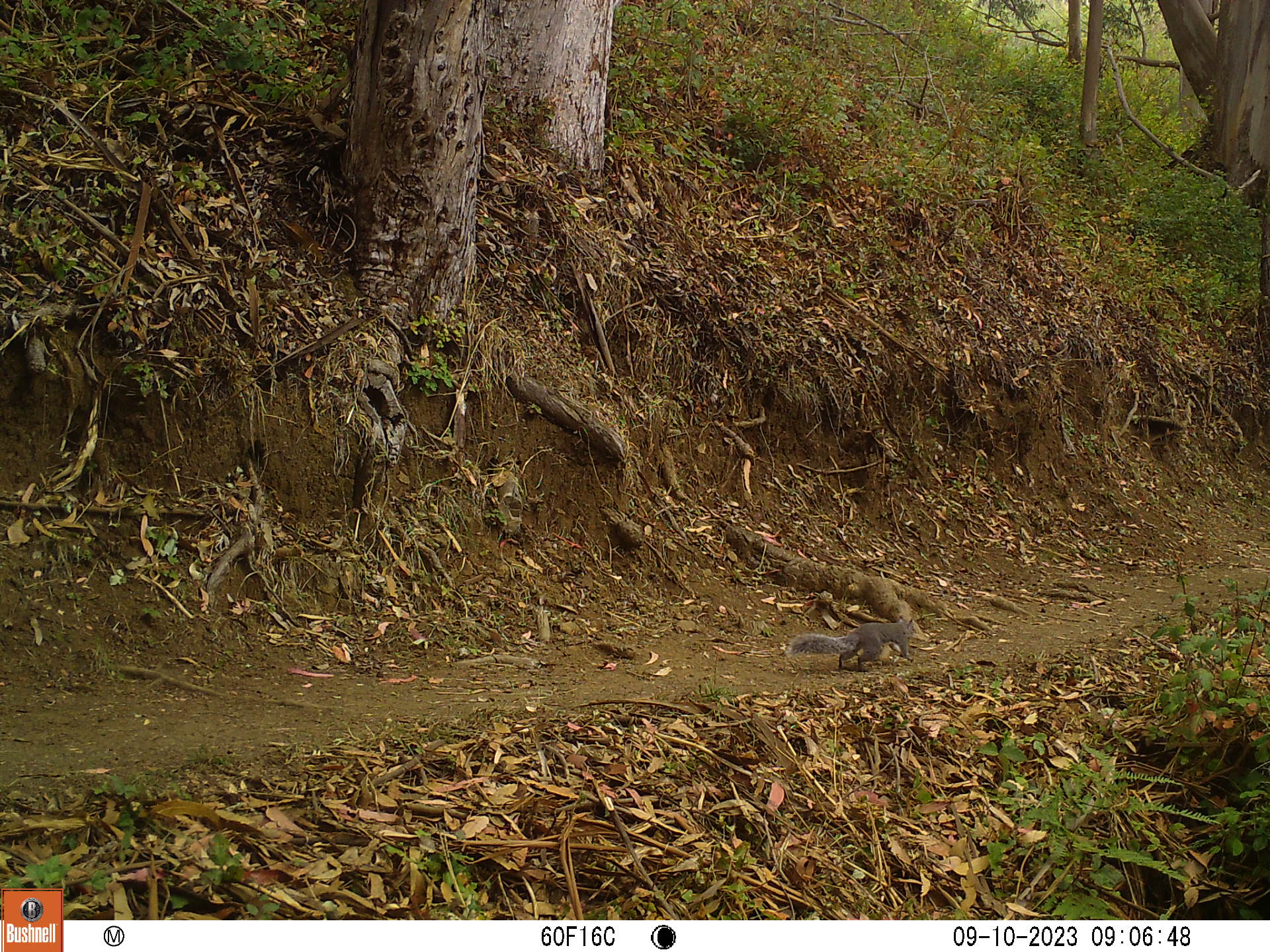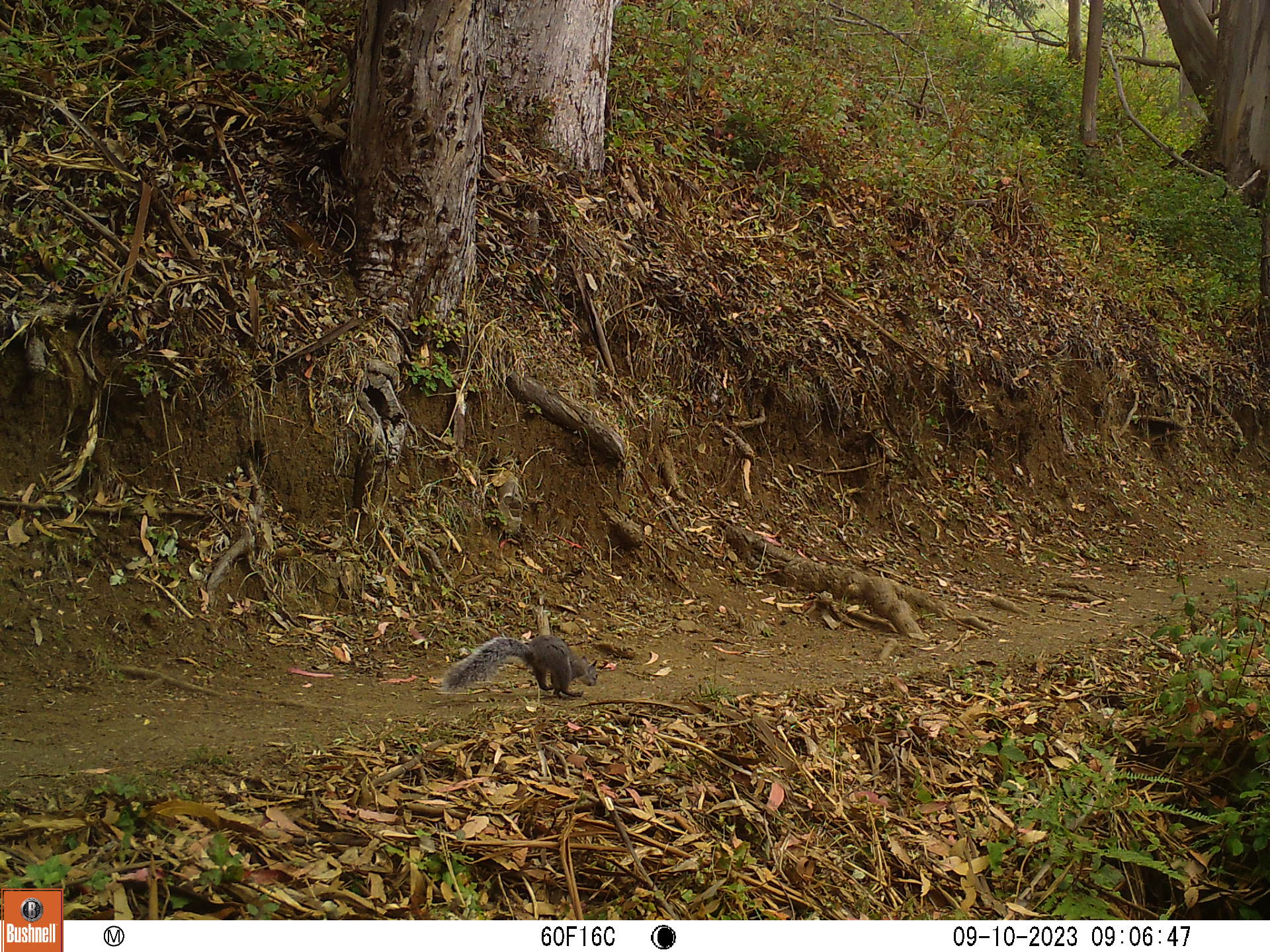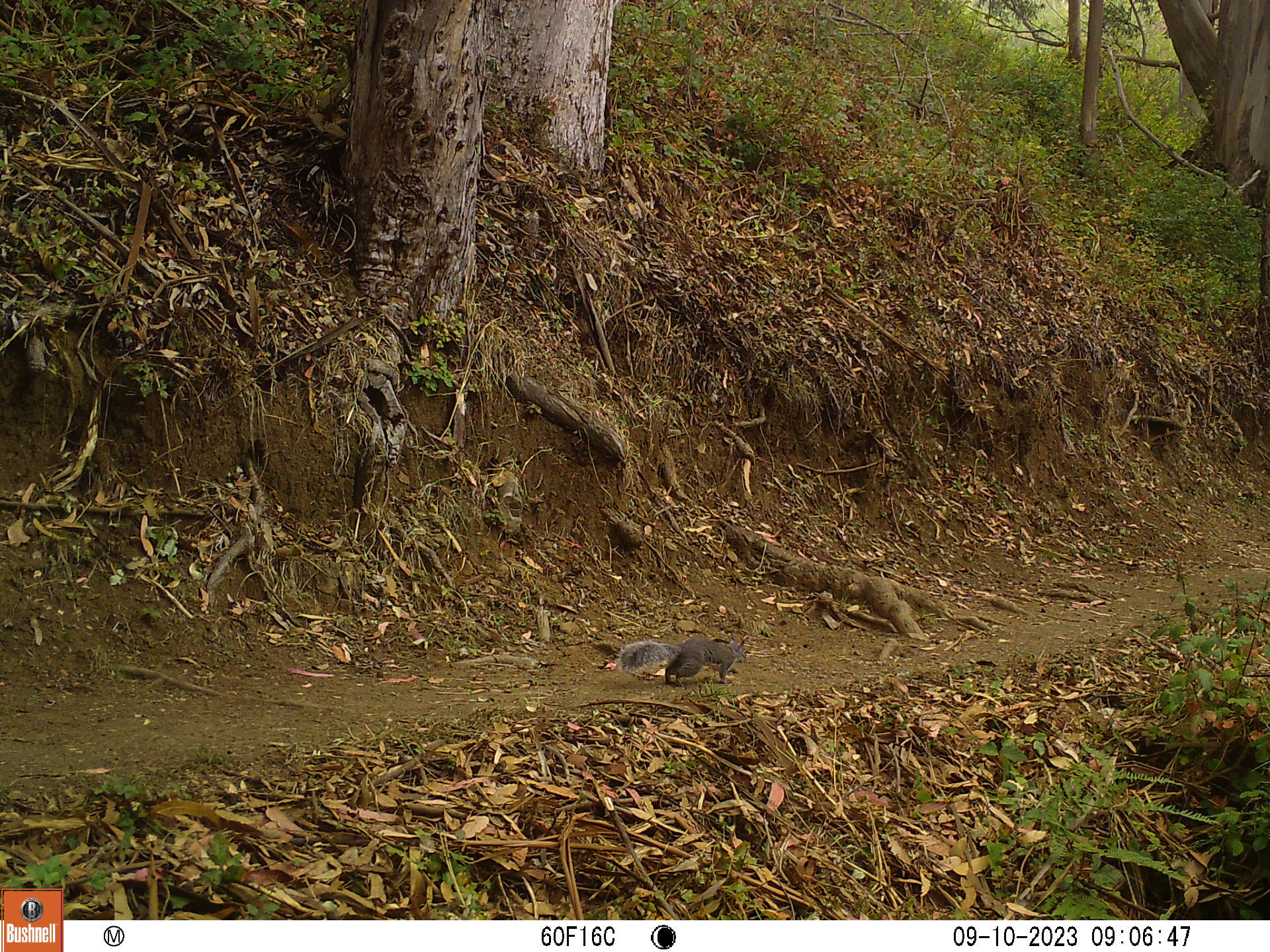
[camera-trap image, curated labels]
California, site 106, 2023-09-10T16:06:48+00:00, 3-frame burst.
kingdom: Animalia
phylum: Chordata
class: Mammalia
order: Rodentia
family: Sciuridae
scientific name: Sciuridae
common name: squirrel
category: unknown squirrel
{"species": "unknown squirrel (squirrel) (Sciuridae)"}